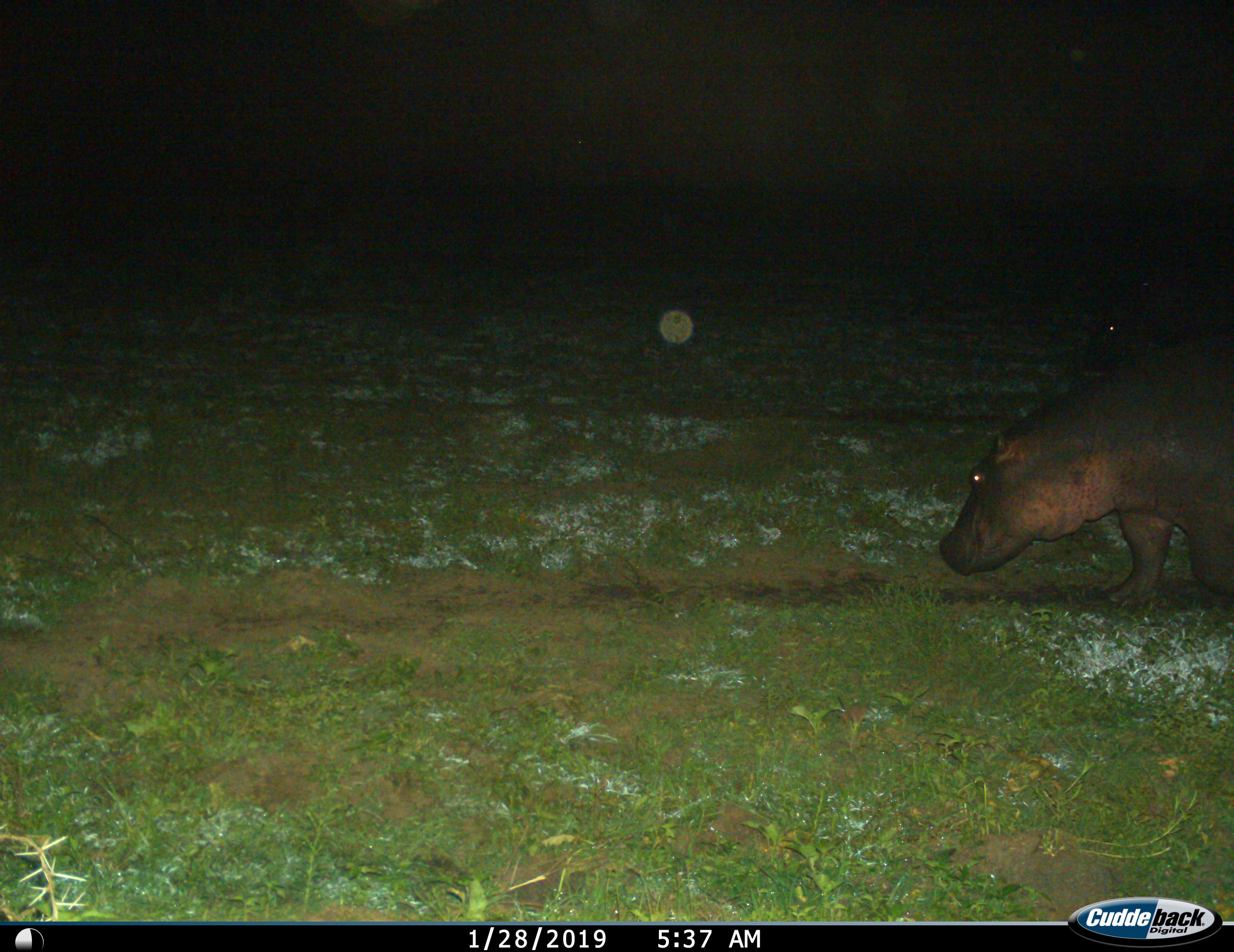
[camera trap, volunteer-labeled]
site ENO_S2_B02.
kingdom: Animalia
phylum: Chordata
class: Mammalia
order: Artiodactyla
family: Hippopotamidae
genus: Hippopotamus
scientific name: Hippopotamus amphibius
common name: hippopotamus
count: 1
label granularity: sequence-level